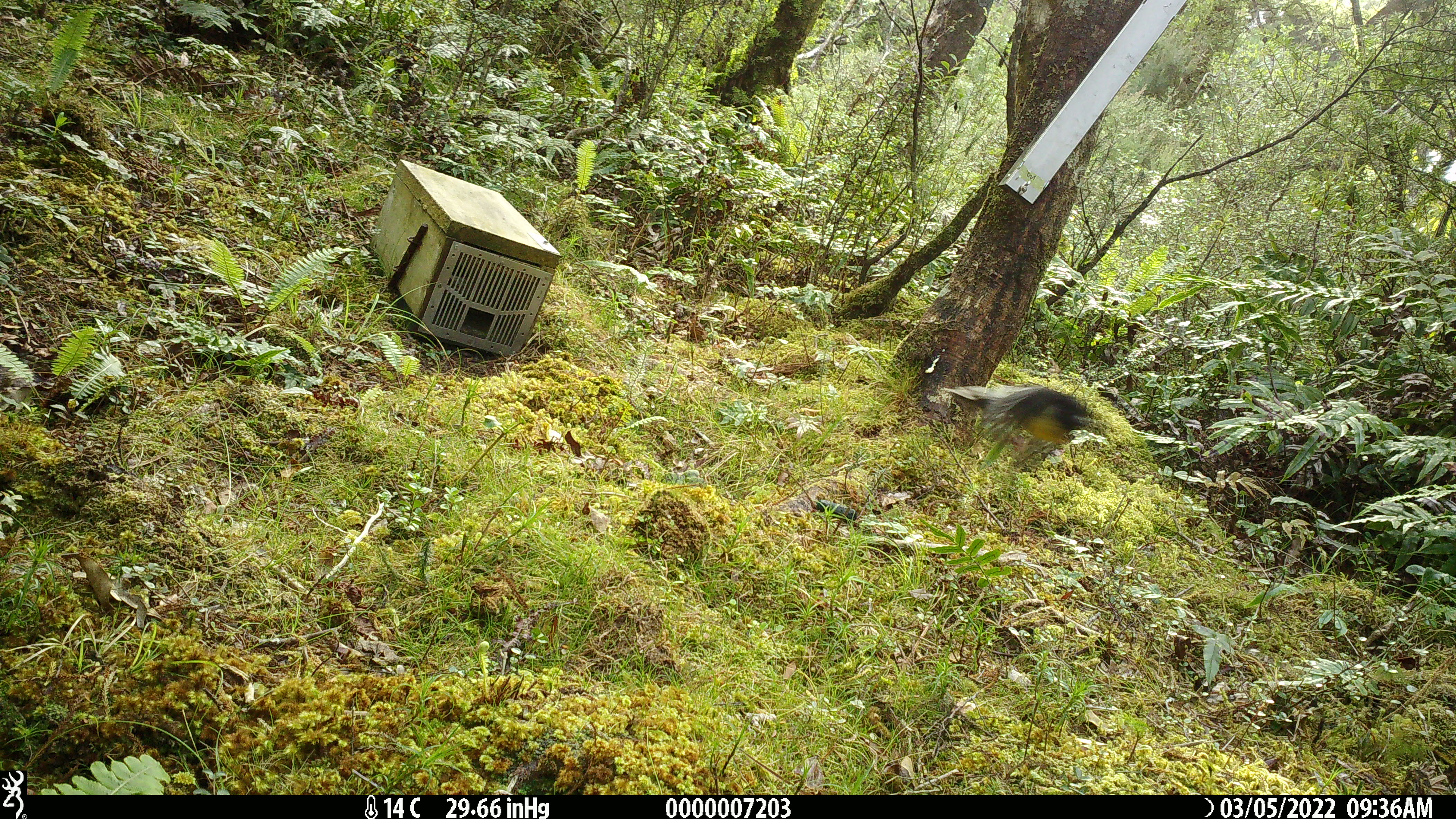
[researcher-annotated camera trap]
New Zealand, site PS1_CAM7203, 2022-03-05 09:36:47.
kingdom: Animalia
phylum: Chordata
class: Aves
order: Passeriformes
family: Petroicidae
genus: Petroica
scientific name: Petroica macrocephala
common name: tomtit